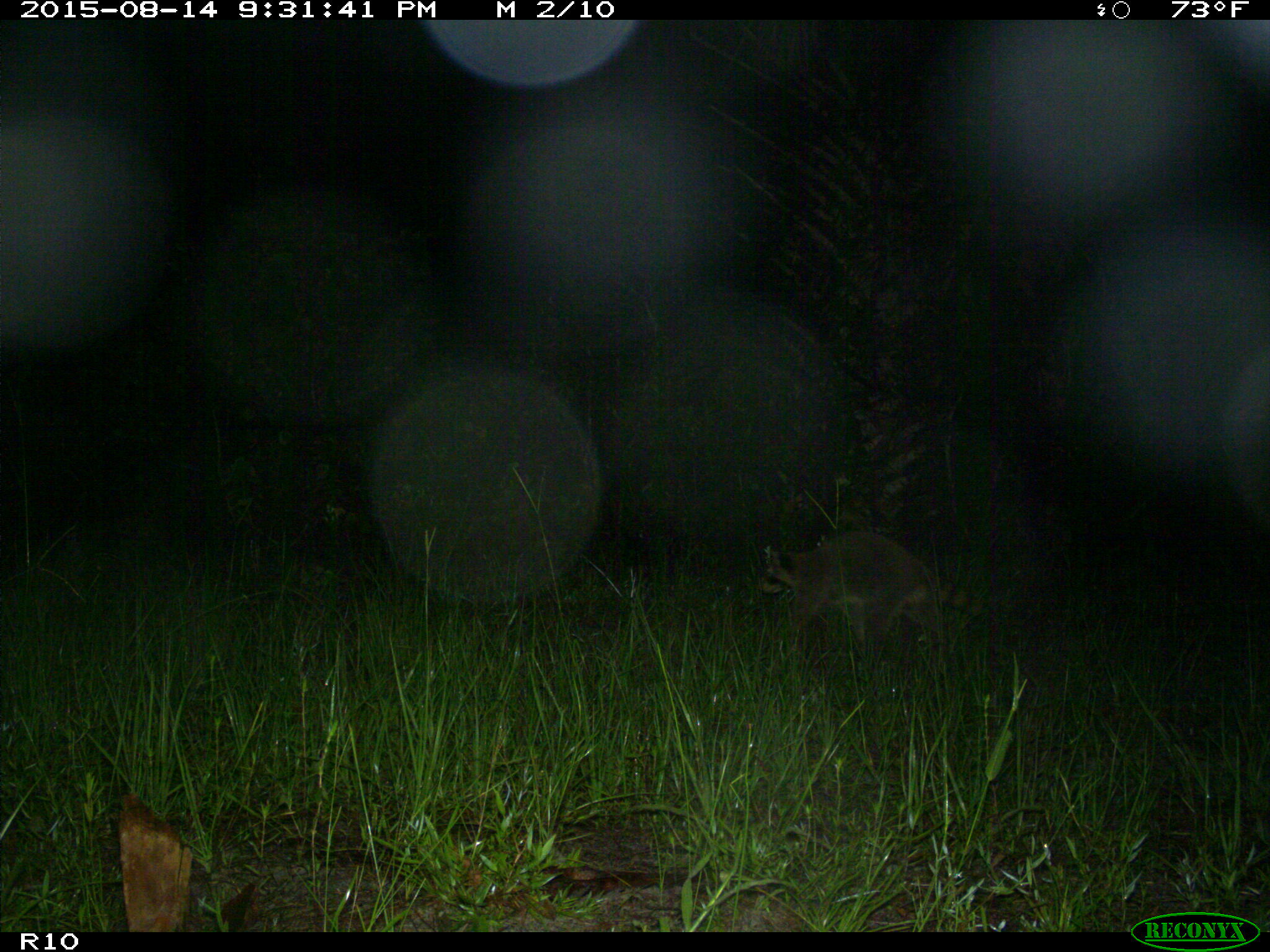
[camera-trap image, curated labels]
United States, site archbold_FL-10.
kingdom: Animalia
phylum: Chordata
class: Mammalia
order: Carnivora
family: Procyonidae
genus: Procyon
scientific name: Procyon lotor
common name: common raccoon